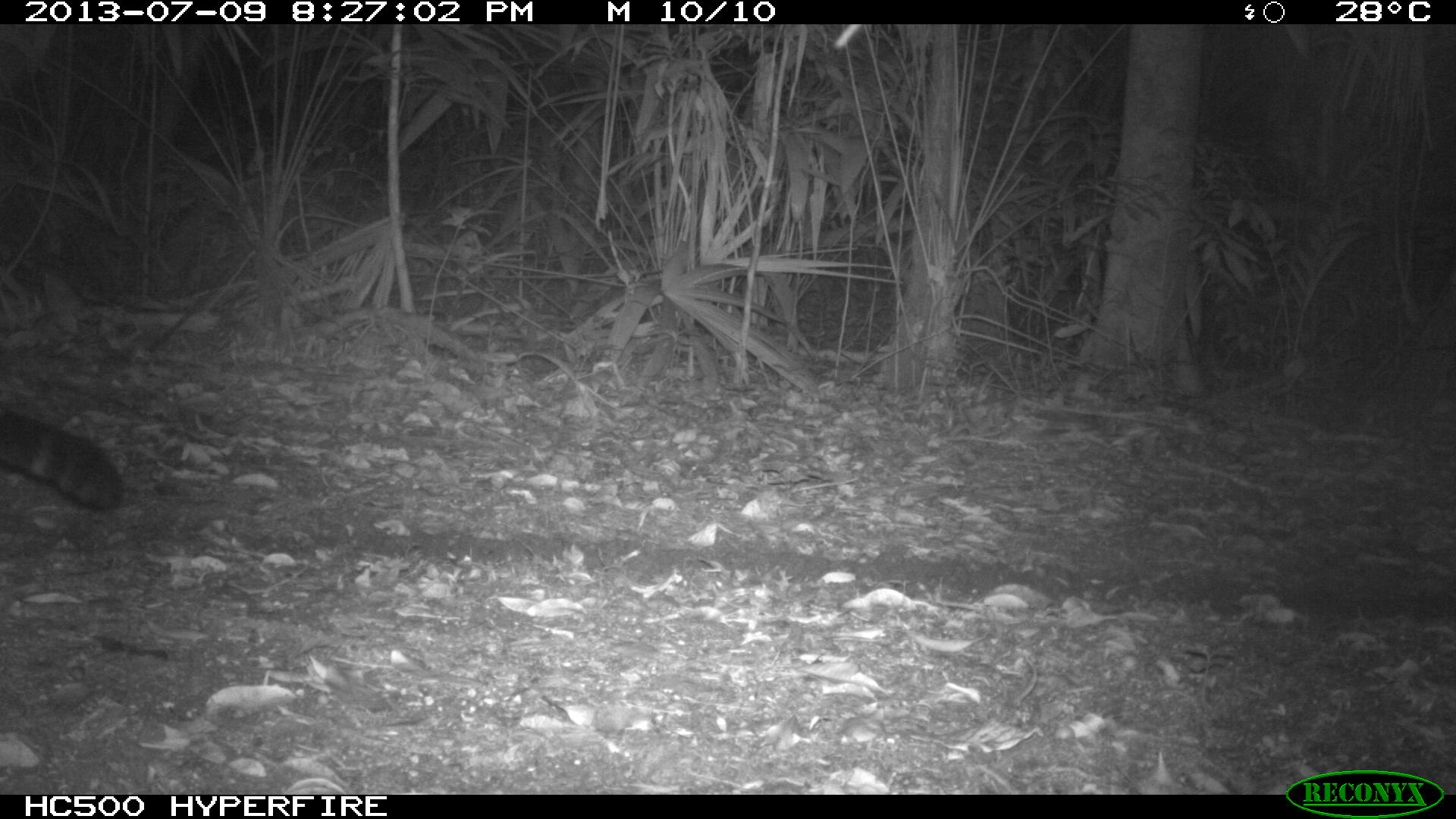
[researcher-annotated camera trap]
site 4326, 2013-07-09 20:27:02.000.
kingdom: Animalia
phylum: Chordata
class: Mammalia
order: Carnivora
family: Felidae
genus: Panthera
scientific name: Panthera onca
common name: jaguar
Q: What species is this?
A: Panthera onca (jaguar).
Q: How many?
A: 1.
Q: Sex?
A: Male.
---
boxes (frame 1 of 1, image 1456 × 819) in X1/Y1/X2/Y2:
panthera onca: 0/405/123/507